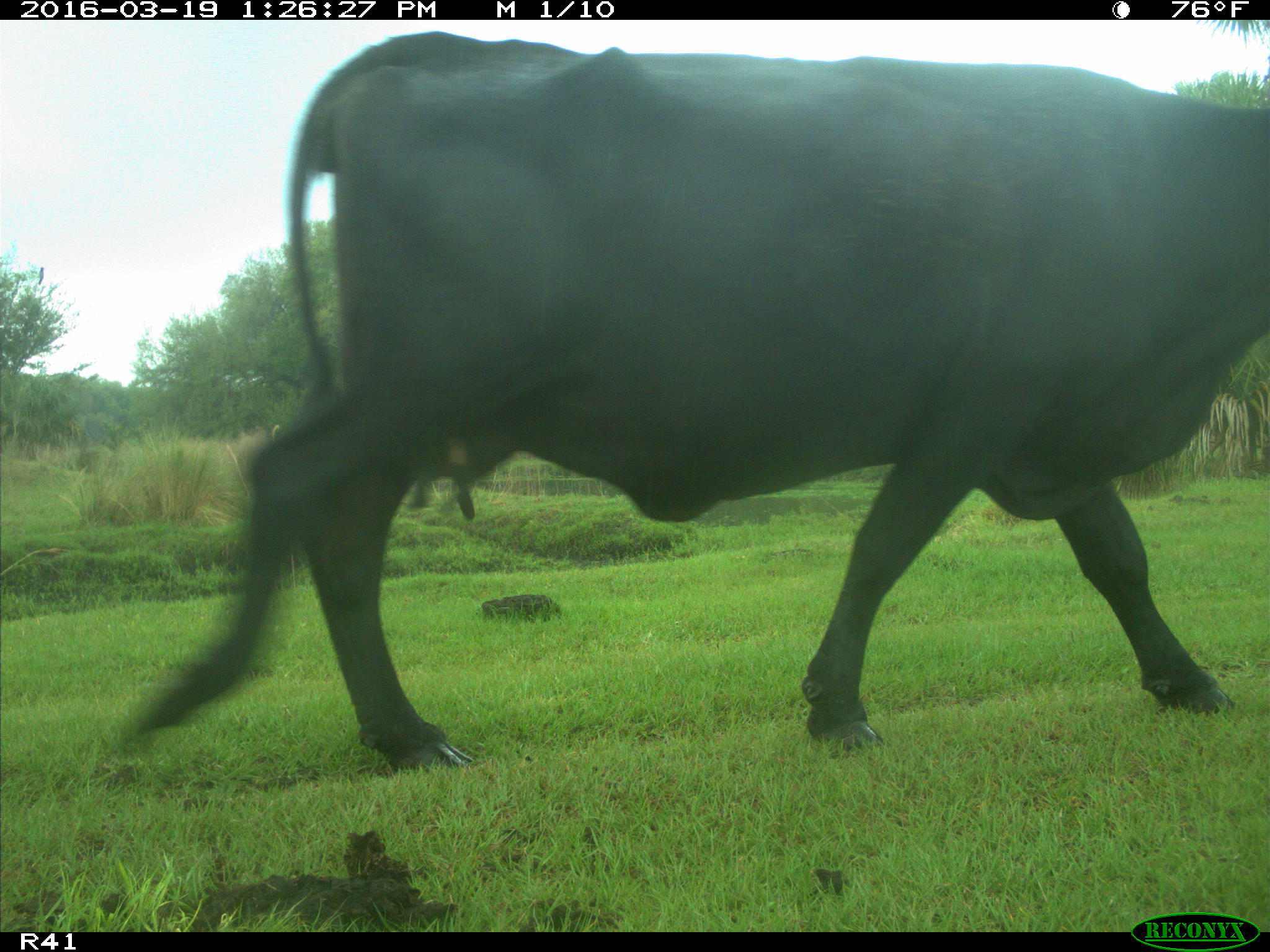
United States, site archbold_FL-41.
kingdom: Animalia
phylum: Chordata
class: Mammalia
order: Artiodactyla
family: Bovidae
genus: Bos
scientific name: Bos taurus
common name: domestic cow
Bos taurus (domestic cow).